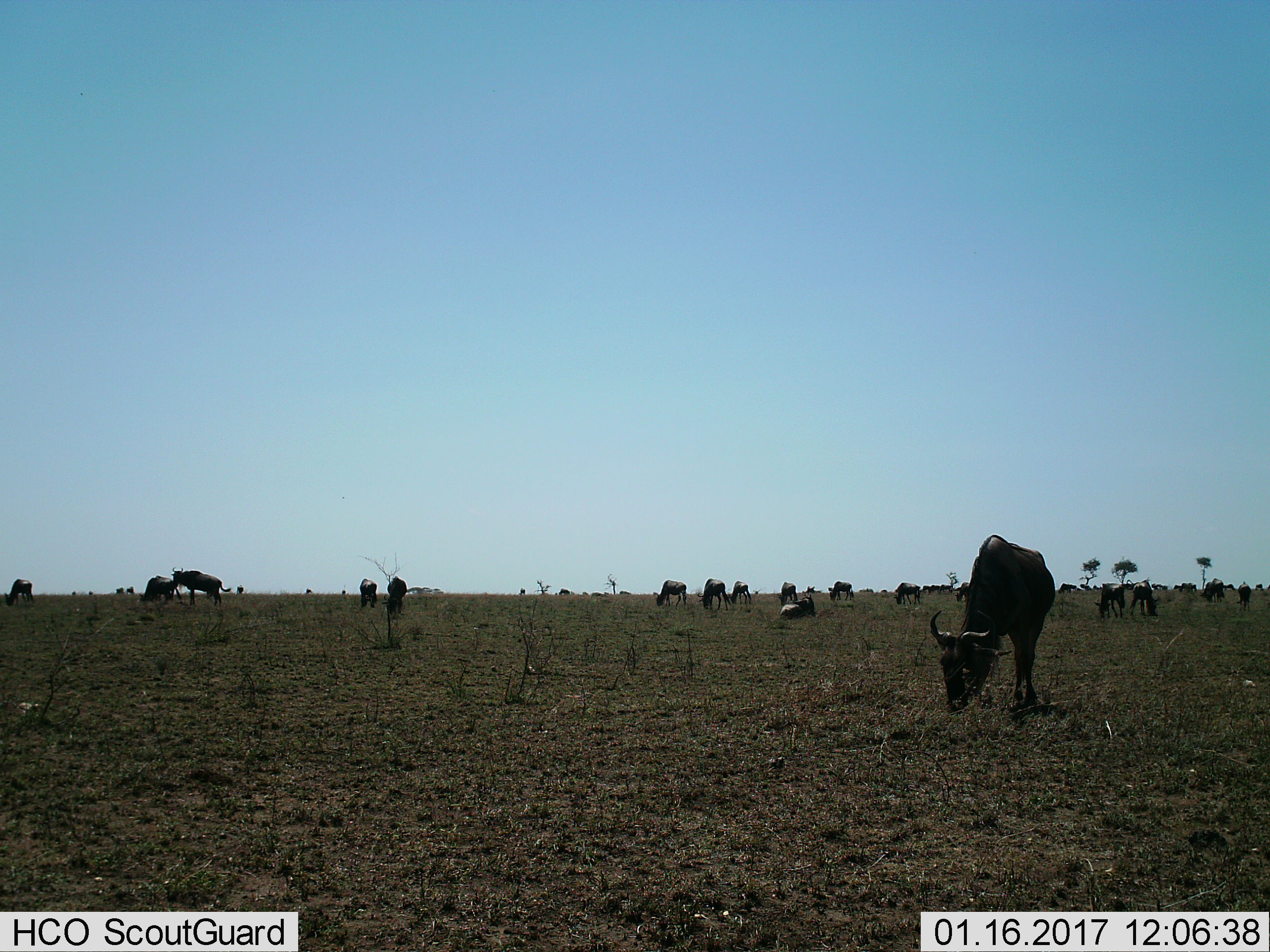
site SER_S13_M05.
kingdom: Animalia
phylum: Chordata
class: Mammalia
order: Artiodactyla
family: Bovidae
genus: Connochaetes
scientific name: Connochaetes taurinus taurinus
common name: blue wildebeest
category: wildebeestblue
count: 11-50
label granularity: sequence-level